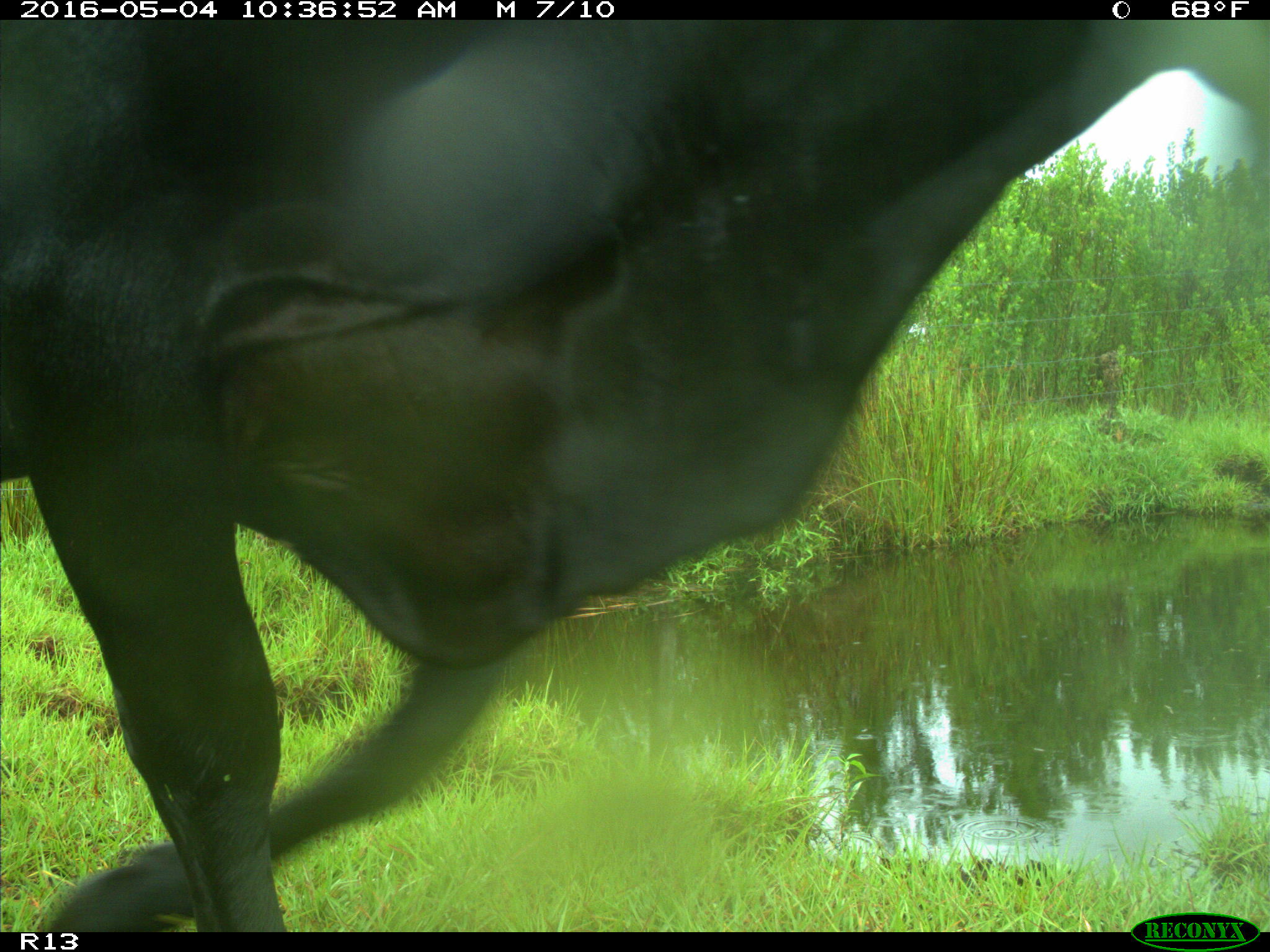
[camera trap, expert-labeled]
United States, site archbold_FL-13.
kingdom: Animalia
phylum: Chordata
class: Mammalia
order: Artiodactyla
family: Bovidae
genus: Bos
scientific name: Bos taurus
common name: domestic cow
Bos taurus (domestic cow).